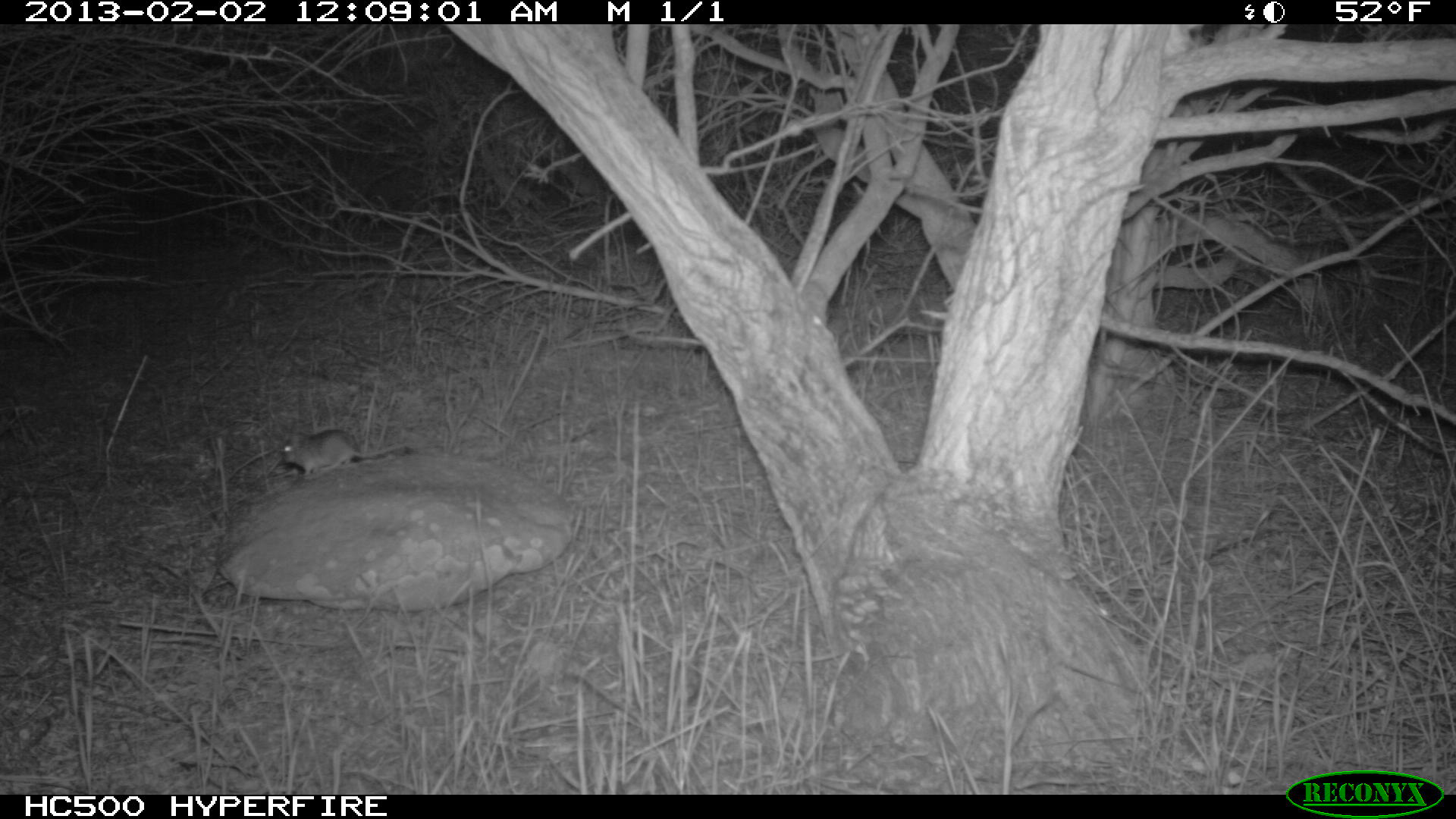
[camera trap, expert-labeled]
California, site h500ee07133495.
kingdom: Animalia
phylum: Chordata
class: Mammalia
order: Rodentia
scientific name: Rodentia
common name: rodent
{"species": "rodent (Rodentia)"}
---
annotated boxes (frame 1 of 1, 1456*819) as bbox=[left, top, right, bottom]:
rodent: bbox=[281, 429, 410, 480]